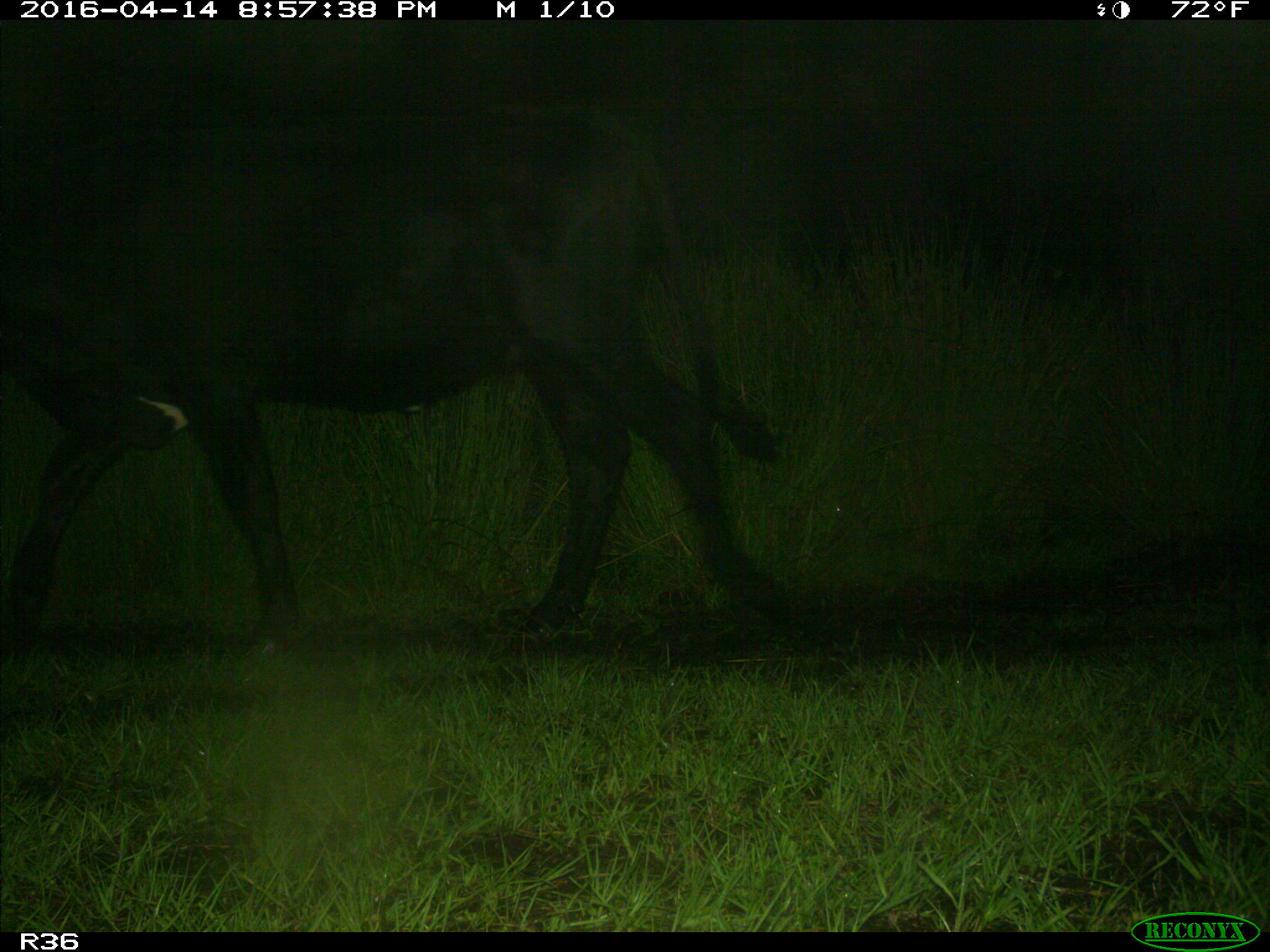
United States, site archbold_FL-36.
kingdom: Animalia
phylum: Chordata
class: Mammalia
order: Artiodactyla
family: Bovidae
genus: Bos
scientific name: Bos taurus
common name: domestic cow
Bos taurus (domestic cow).